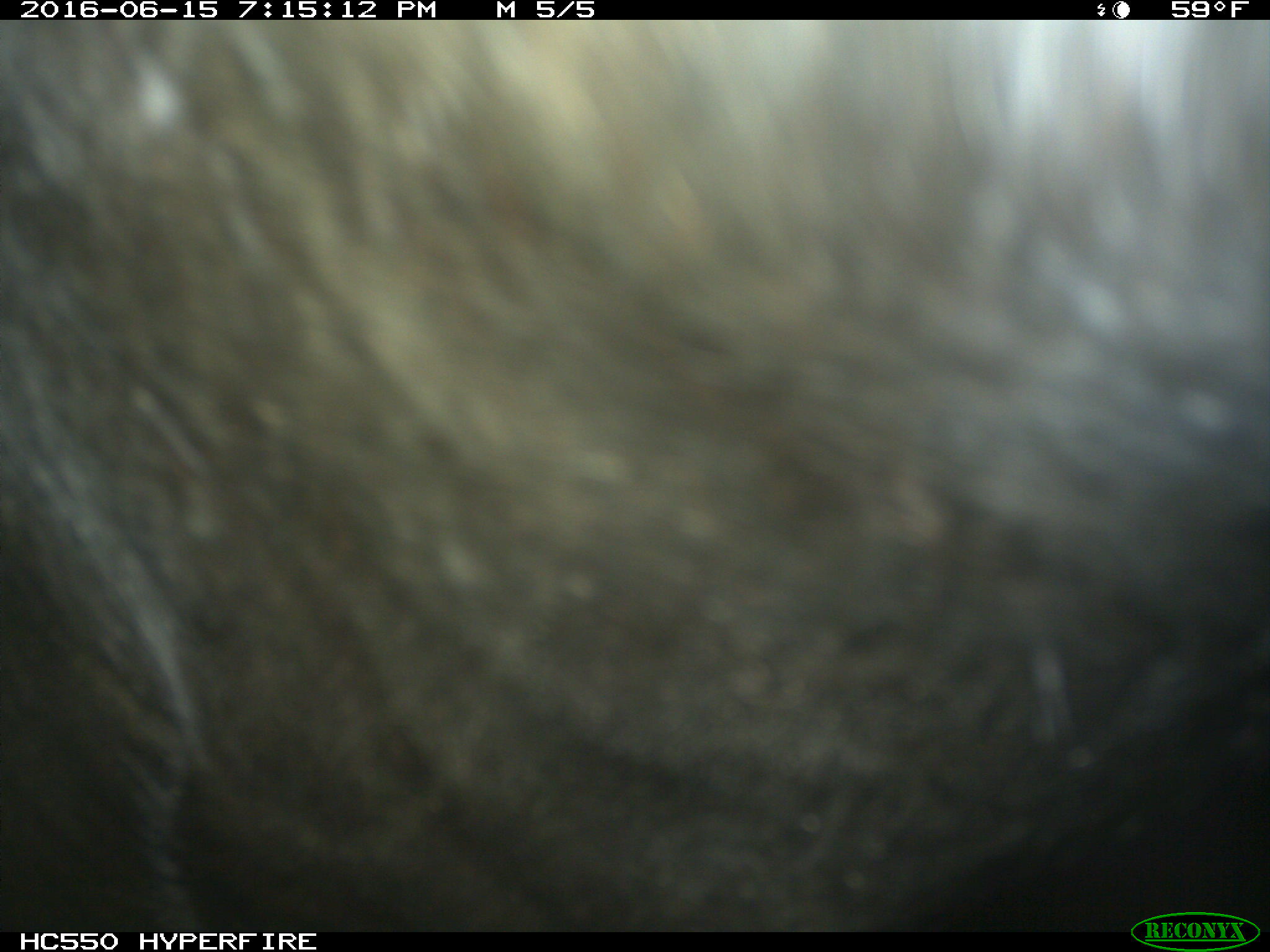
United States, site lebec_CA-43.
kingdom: Animalia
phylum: Chordata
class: Mammalia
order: Artiodactyla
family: Bovidae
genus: Bos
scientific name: Bos taurus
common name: domestic cow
Bos taurus (domestic cow).